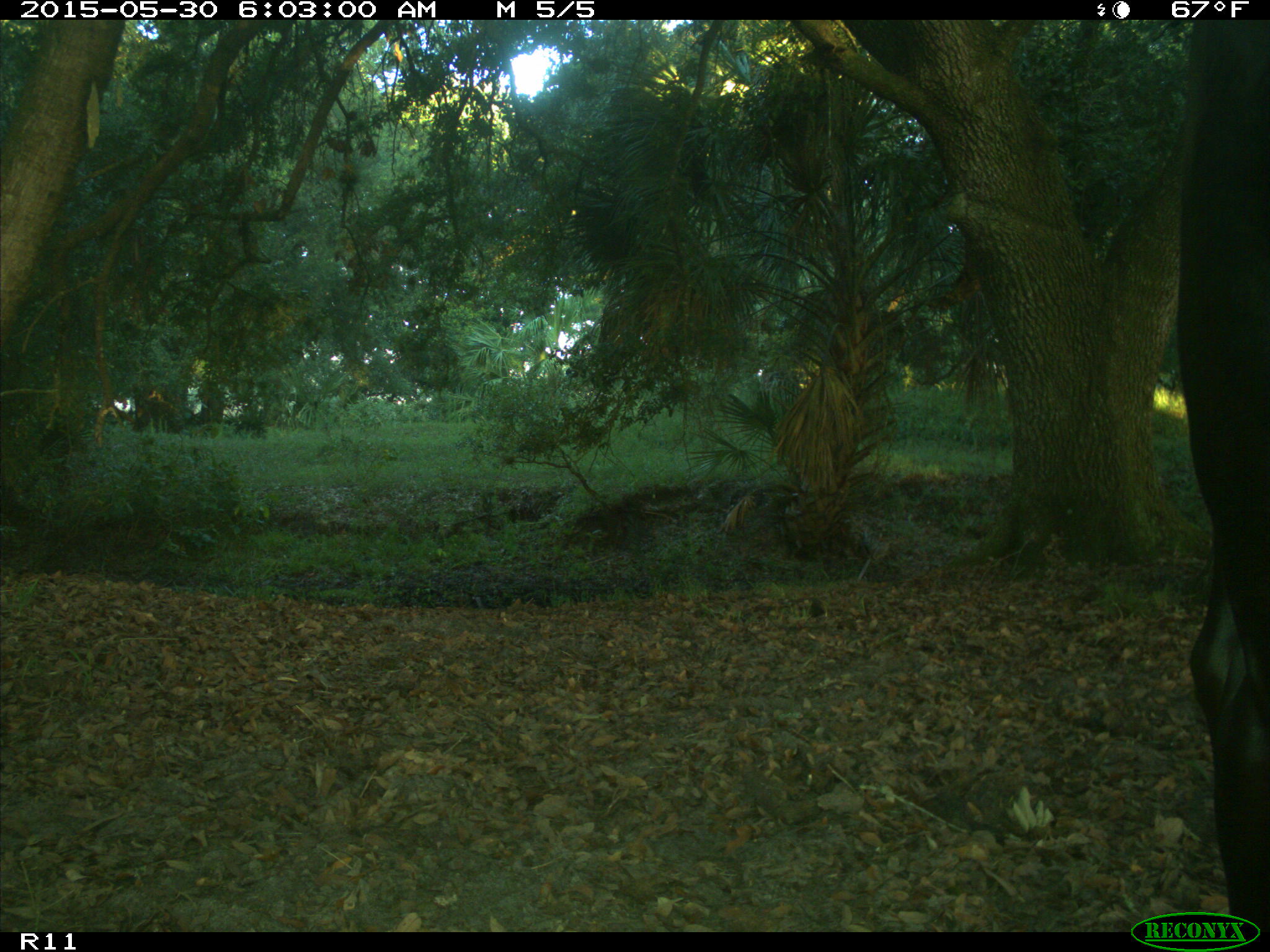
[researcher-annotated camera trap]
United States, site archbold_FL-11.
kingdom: Animalia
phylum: Chordata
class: Mammalia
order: Artiodactyla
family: Bovidae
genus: Bos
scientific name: Bos taurus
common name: domestic cow